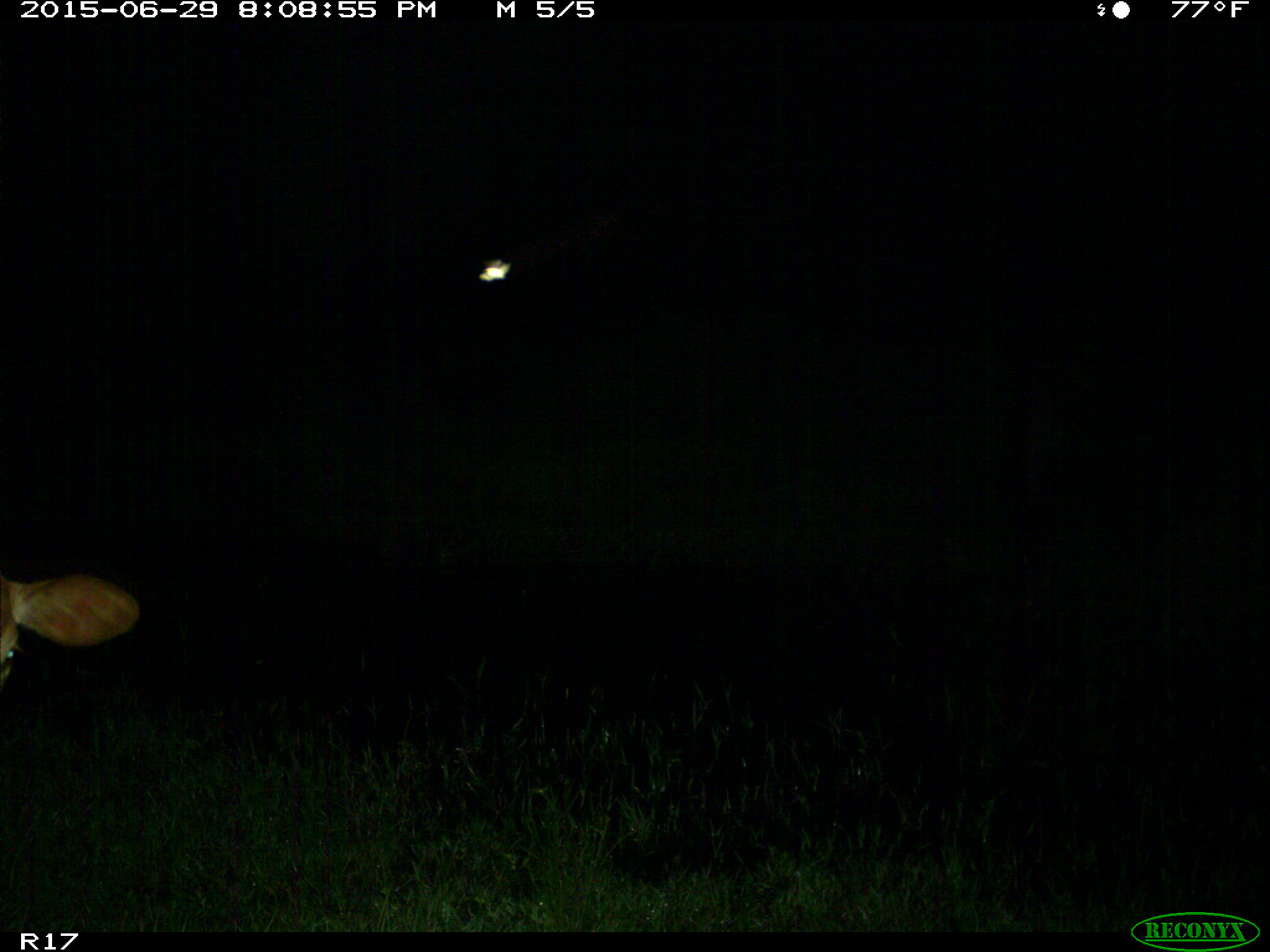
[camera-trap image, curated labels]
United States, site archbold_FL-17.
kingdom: Animalia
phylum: Chordata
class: Mammalia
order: Artiodactyla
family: Bovidae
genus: Bos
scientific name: Bos taurus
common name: domestic cow